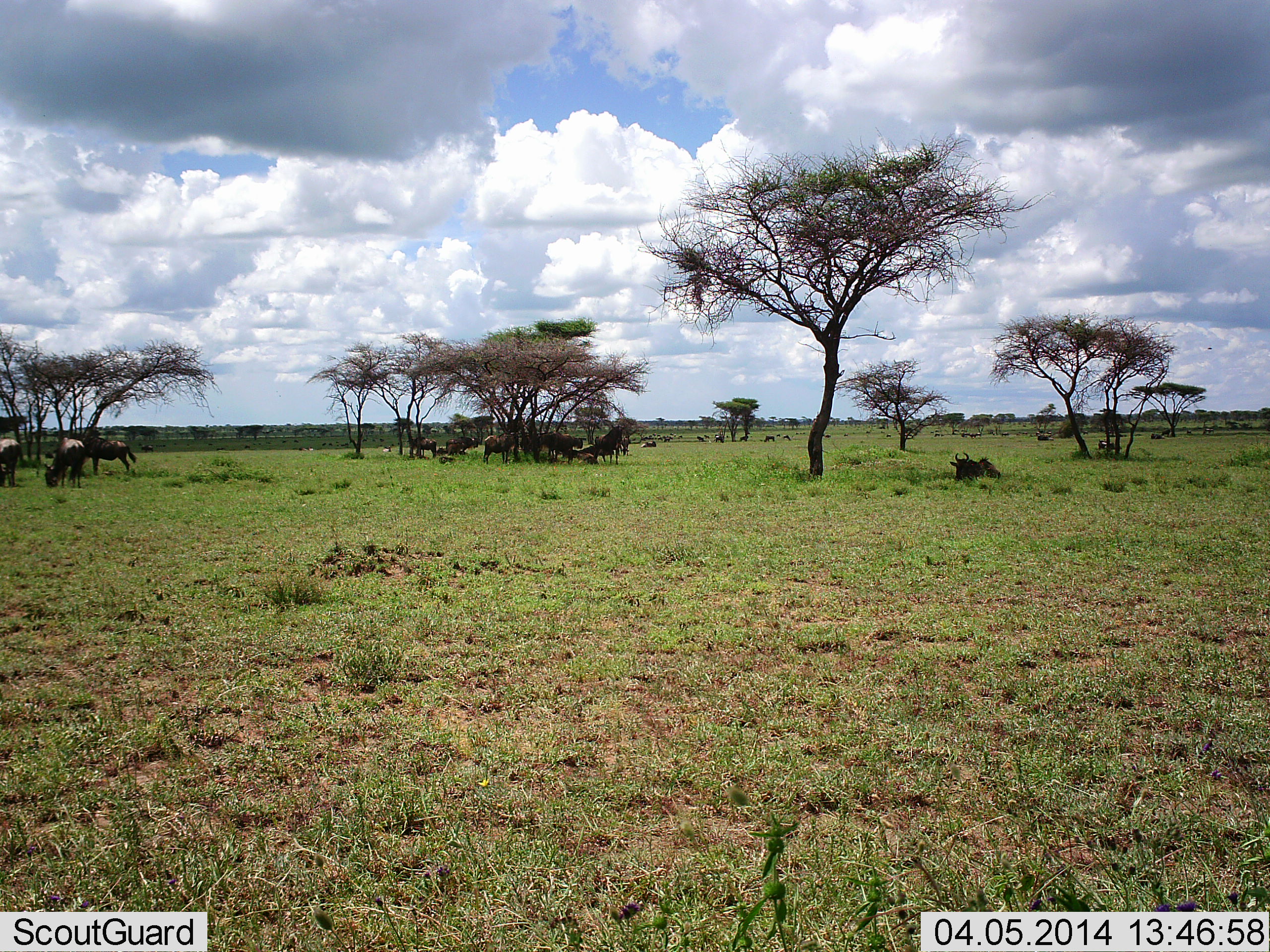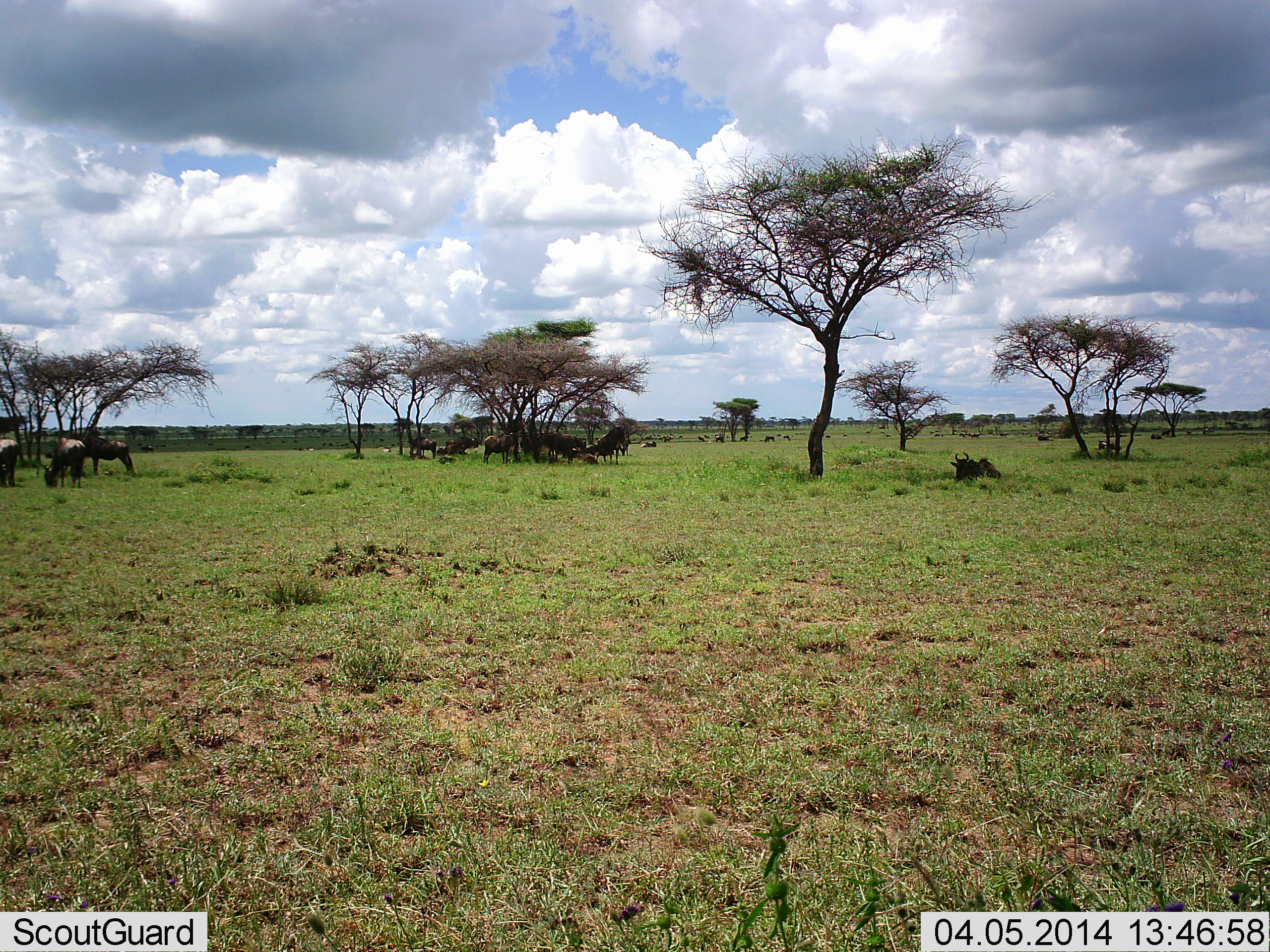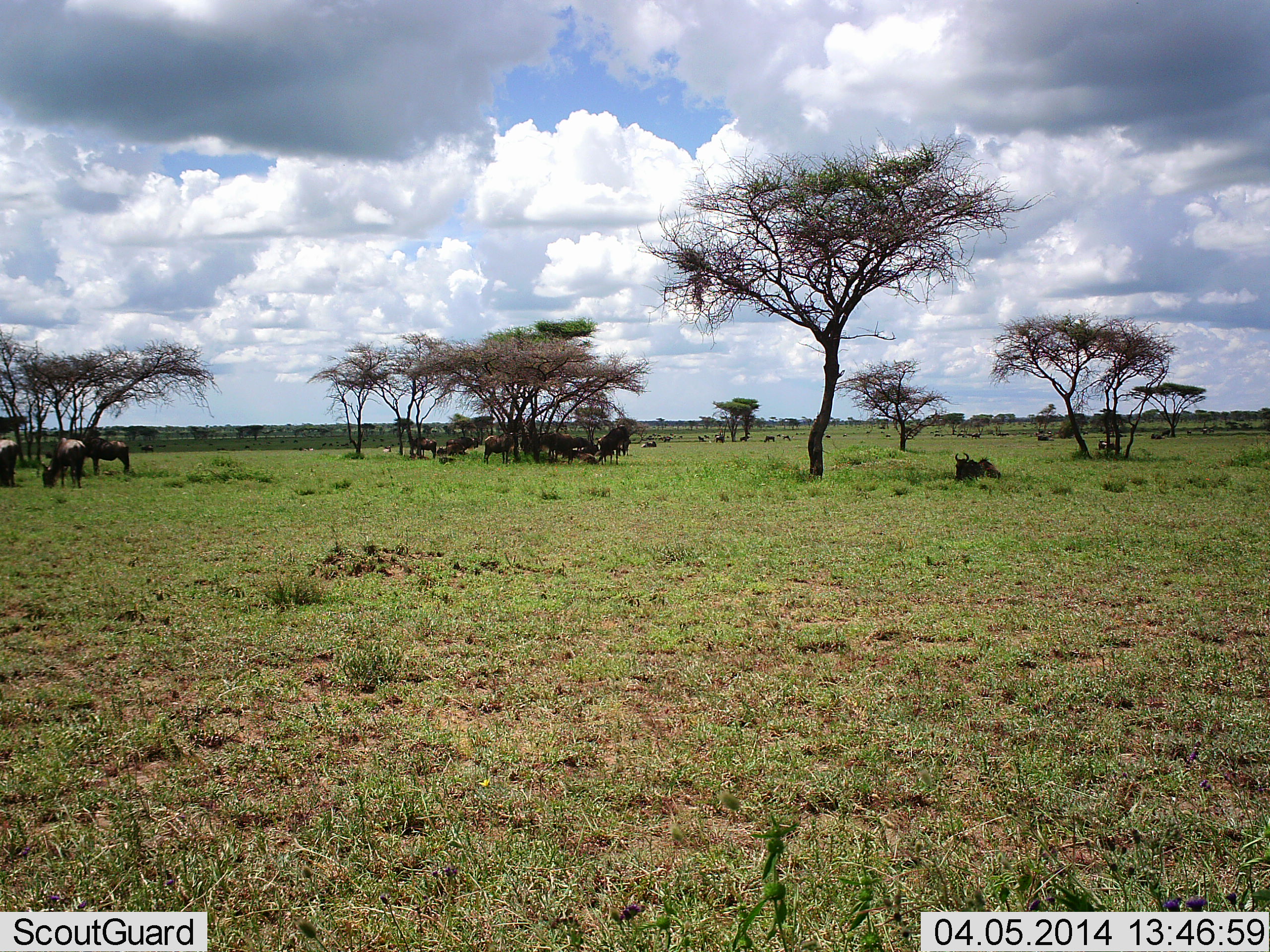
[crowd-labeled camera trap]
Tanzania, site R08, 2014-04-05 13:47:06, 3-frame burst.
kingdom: Animalia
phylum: Chordata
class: Mammalia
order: Artiodactyla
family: Bovidae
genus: Connochaetes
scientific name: Connochaetes taurinus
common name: blue wildebeest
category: wildebeest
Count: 11-50.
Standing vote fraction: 90%.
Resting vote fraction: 80%.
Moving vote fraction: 10%.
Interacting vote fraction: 0%.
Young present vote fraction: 0%.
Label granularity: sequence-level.